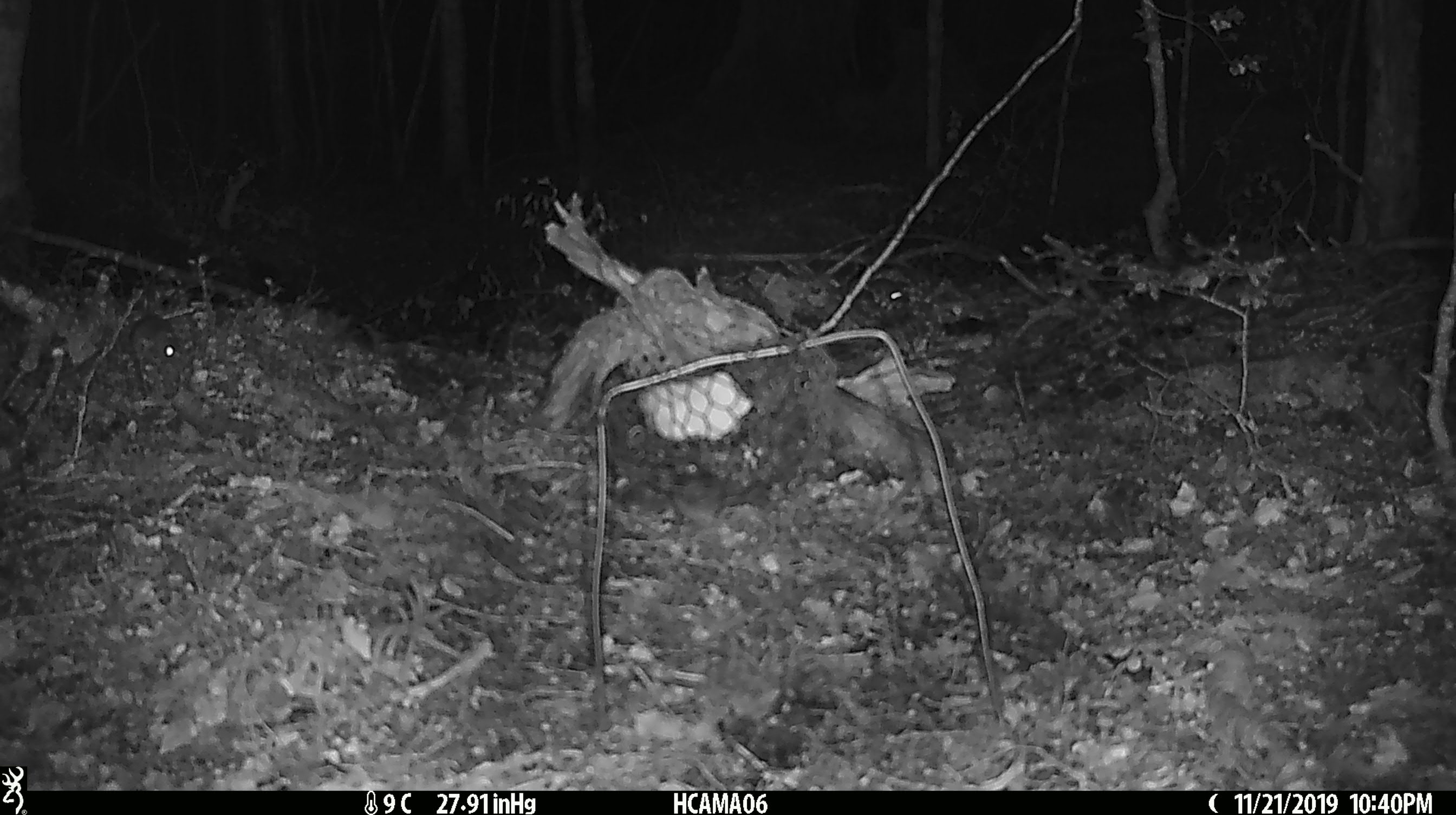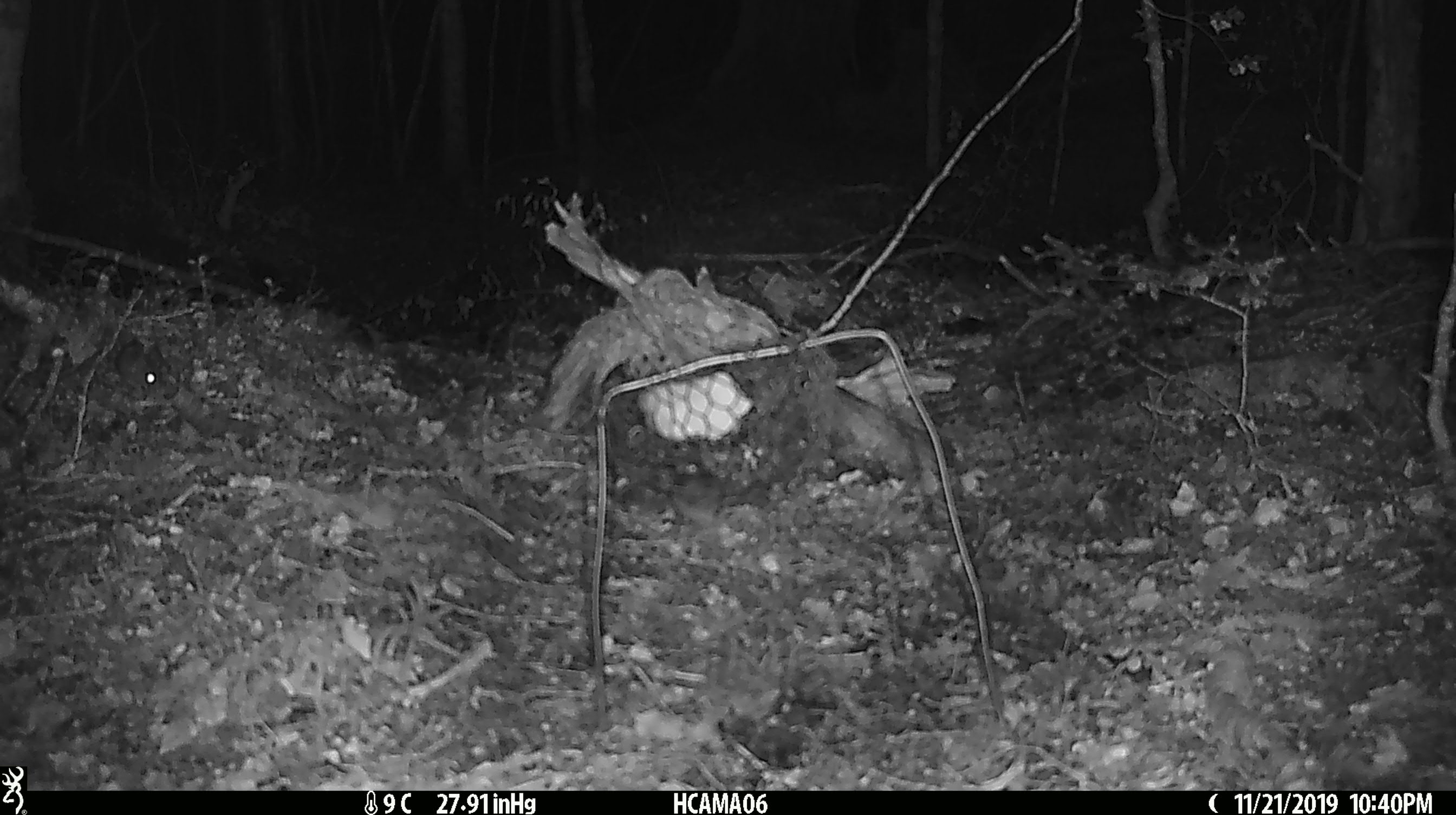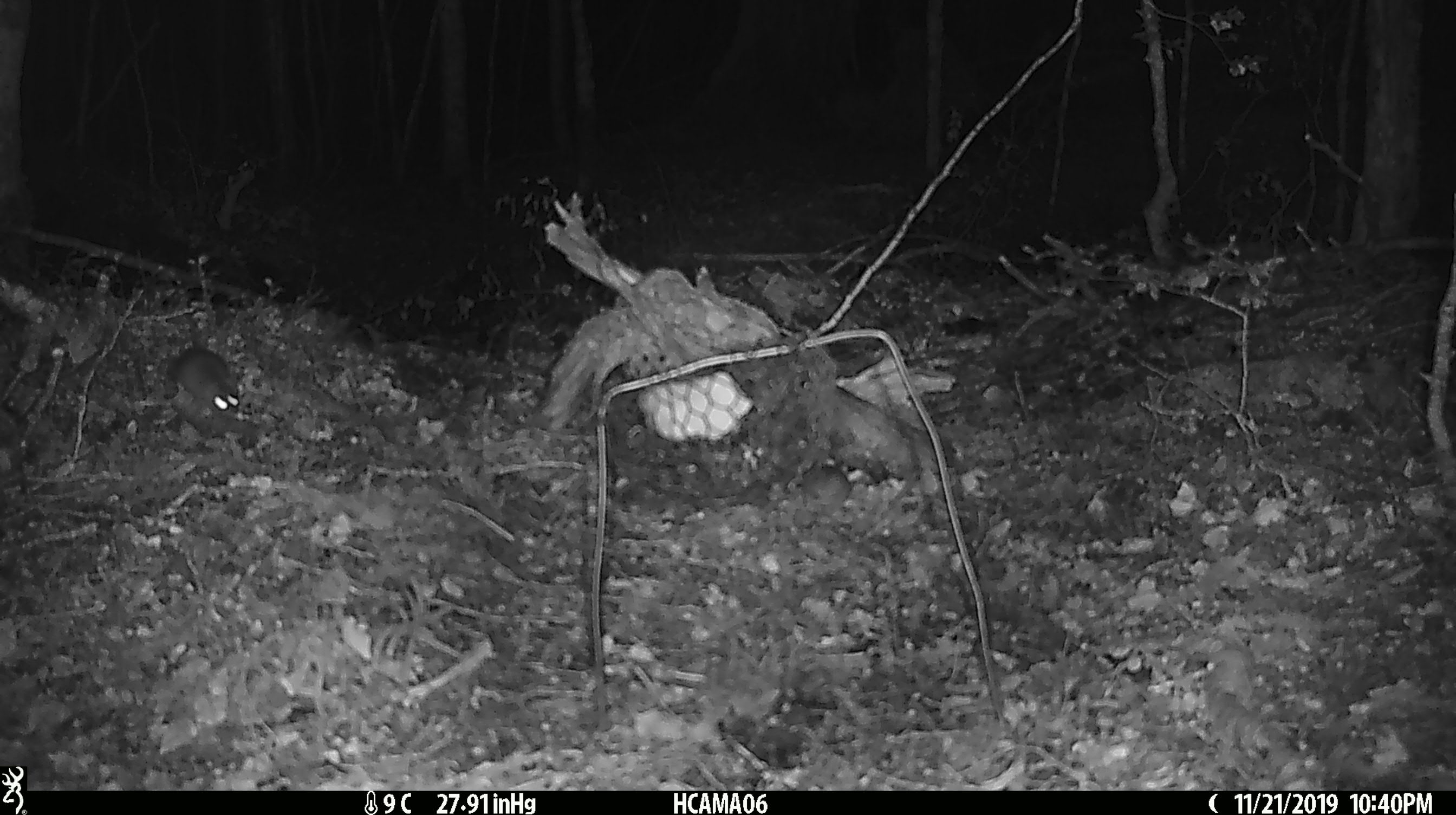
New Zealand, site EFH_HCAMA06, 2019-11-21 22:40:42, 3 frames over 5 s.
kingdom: Animalia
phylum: Chordata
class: Mammalia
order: Rodentia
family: Muridae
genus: Mus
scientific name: Mus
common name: mouse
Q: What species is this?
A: Mouse (Mus).